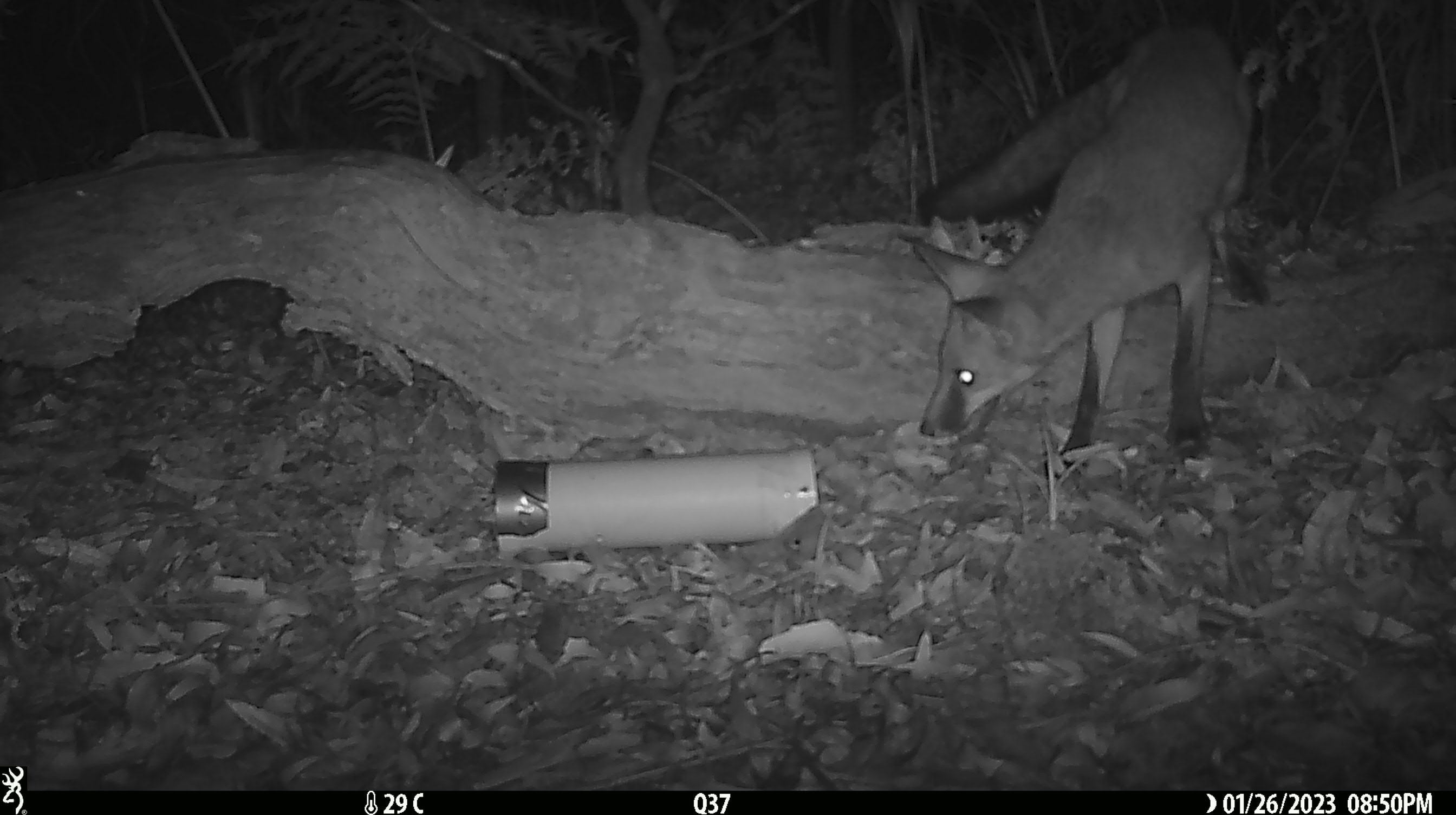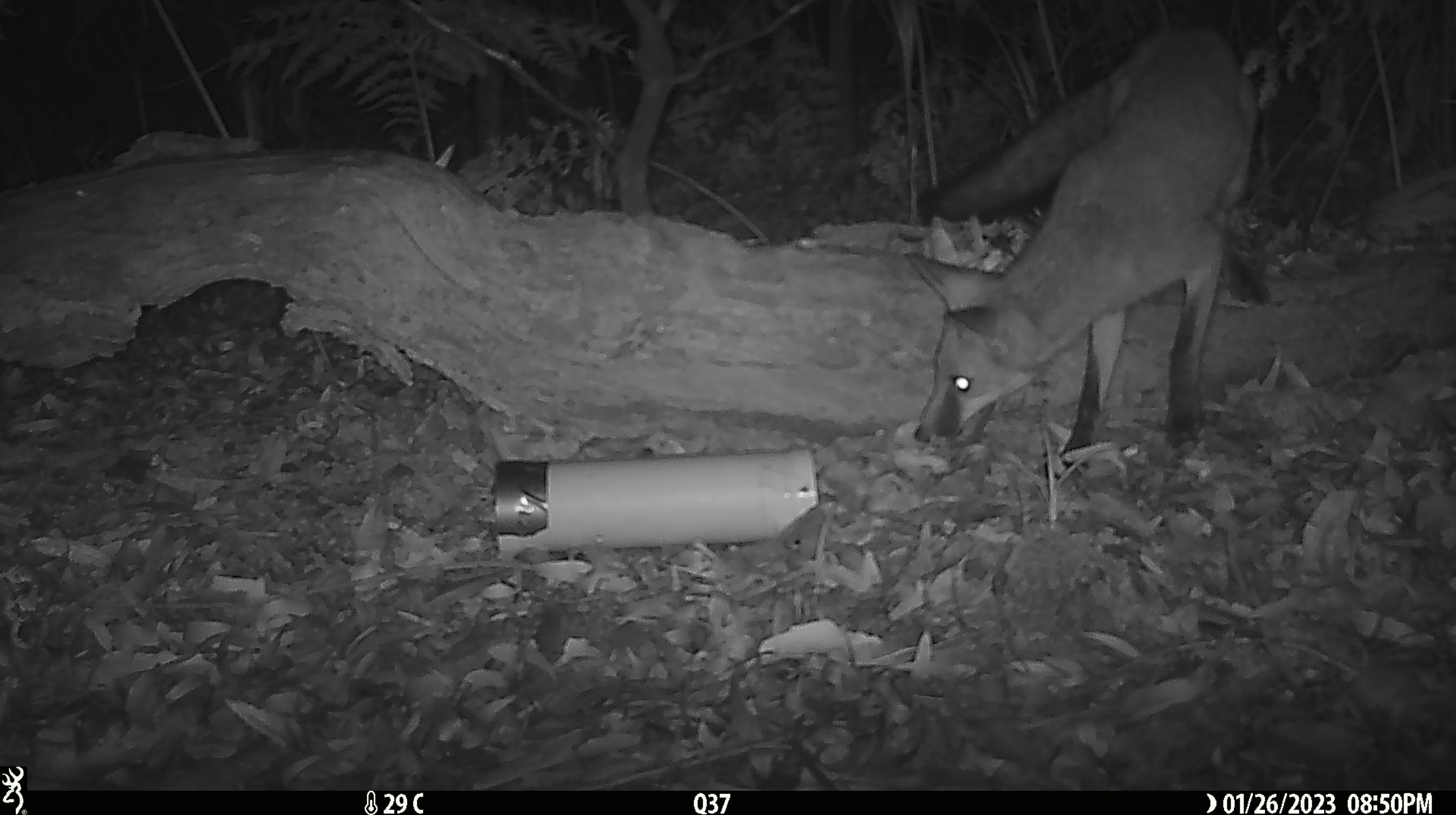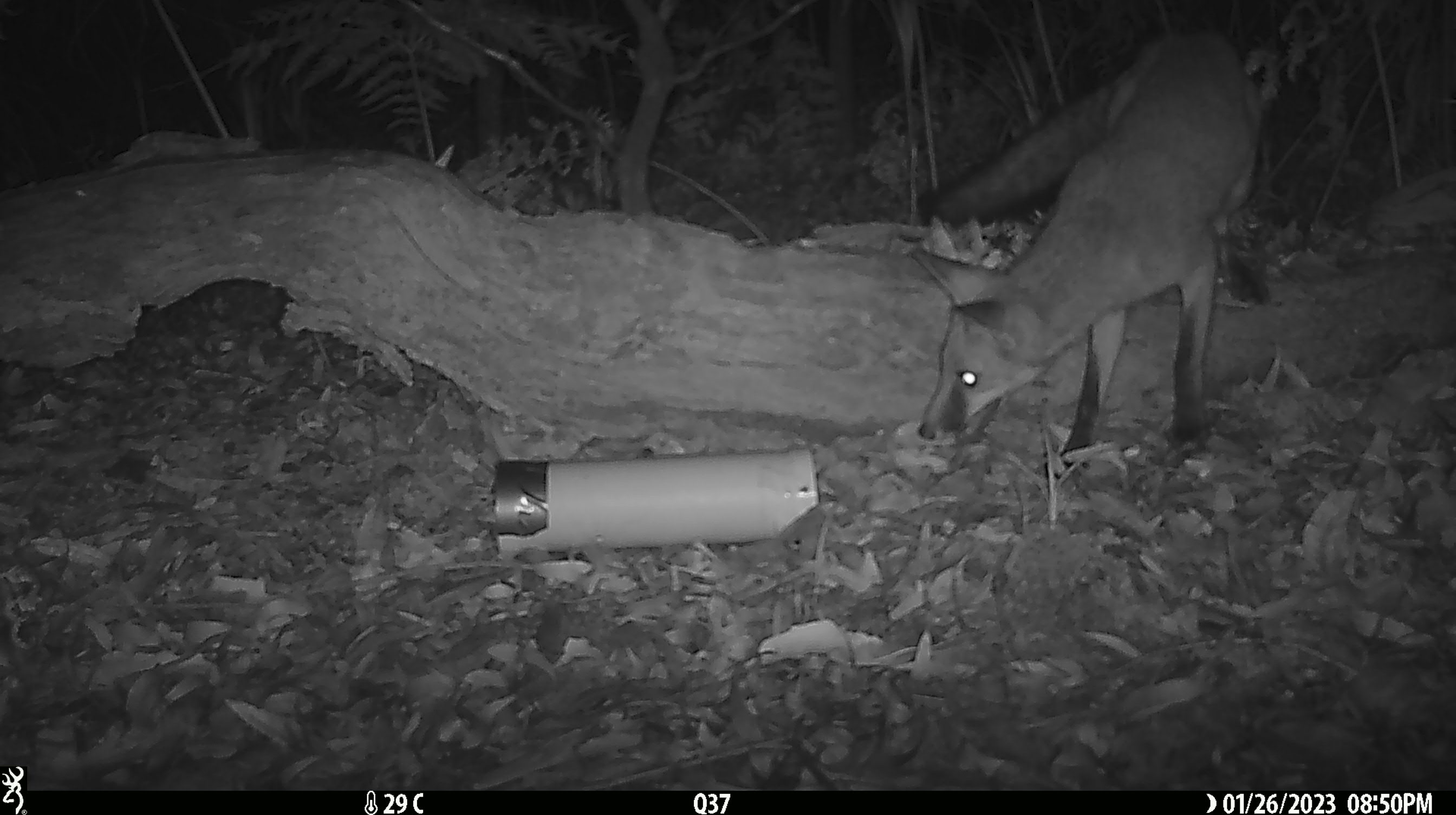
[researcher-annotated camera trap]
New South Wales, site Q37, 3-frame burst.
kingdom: Animalia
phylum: Chordata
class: Mammalia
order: Carnivora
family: Canidae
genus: Vulpes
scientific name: Vulpes vulpes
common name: red fox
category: fox